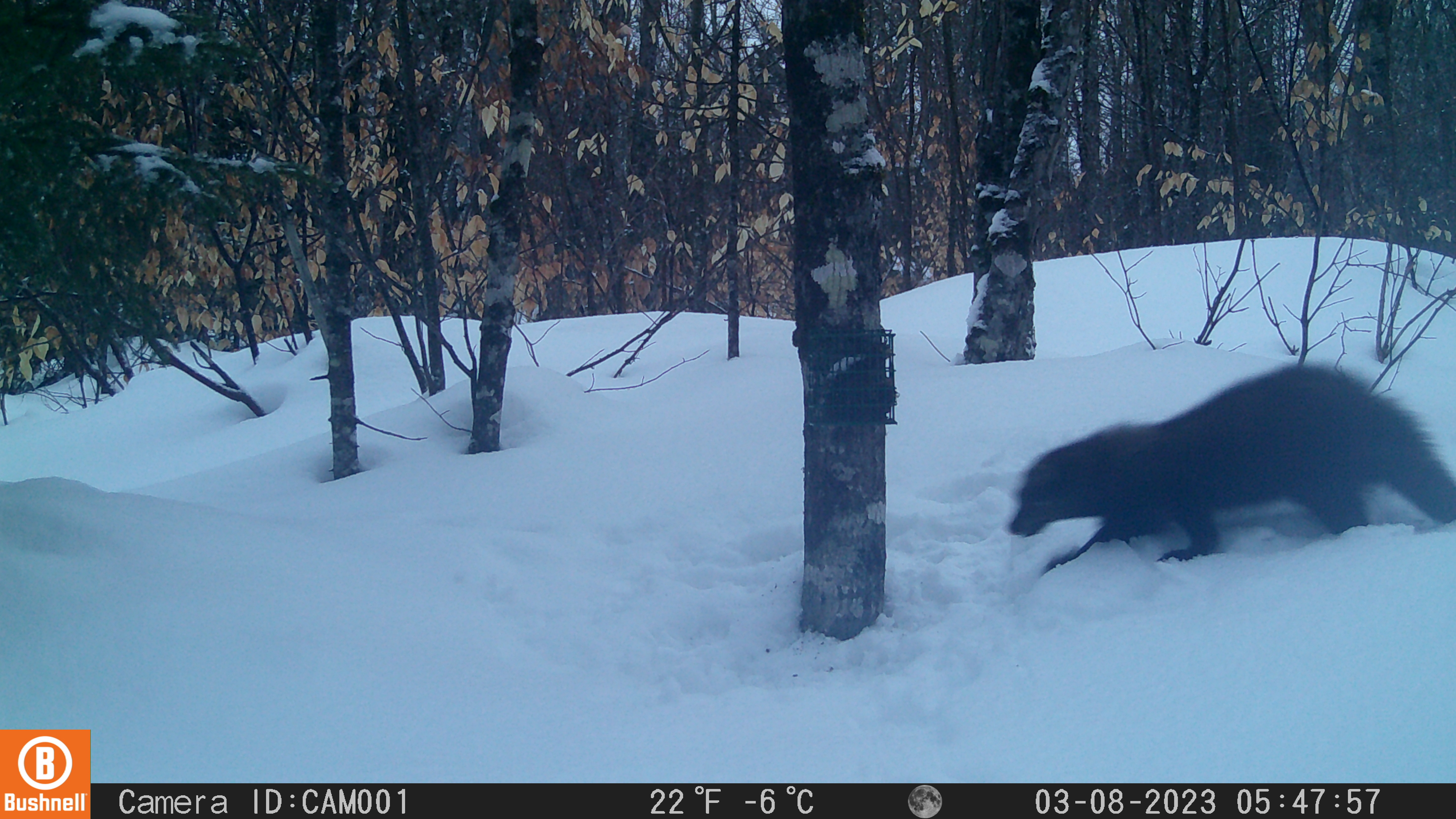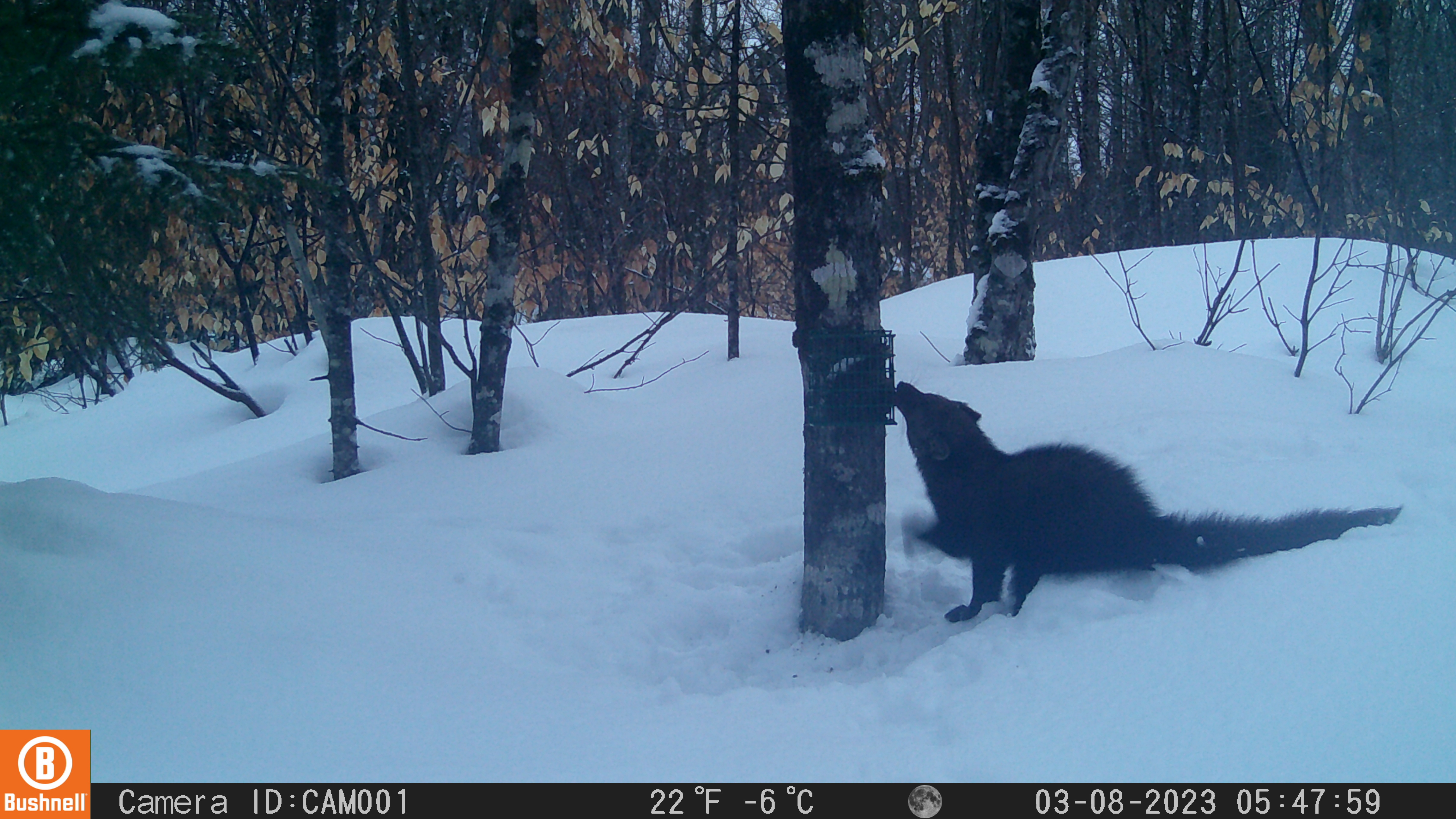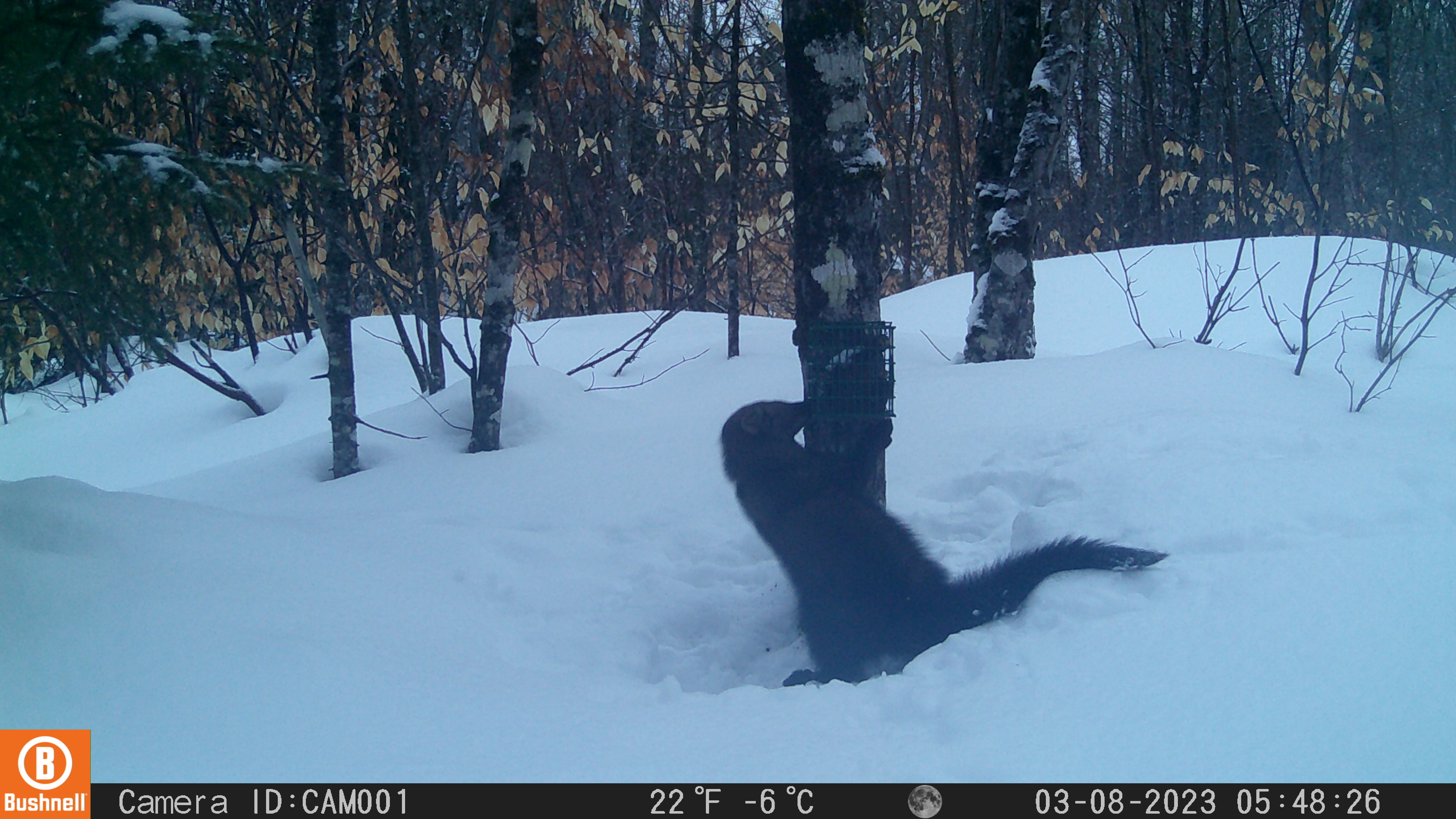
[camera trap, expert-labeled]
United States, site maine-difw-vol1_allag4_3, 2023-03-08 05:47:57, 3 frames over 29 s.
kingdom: Animalia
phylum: Chordata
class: Mammalia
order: Carnivora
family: Mustelidae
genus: Pekania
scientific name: Pekania pennanti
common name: fisher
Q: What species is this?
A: Fisher (Pekania pennanti).